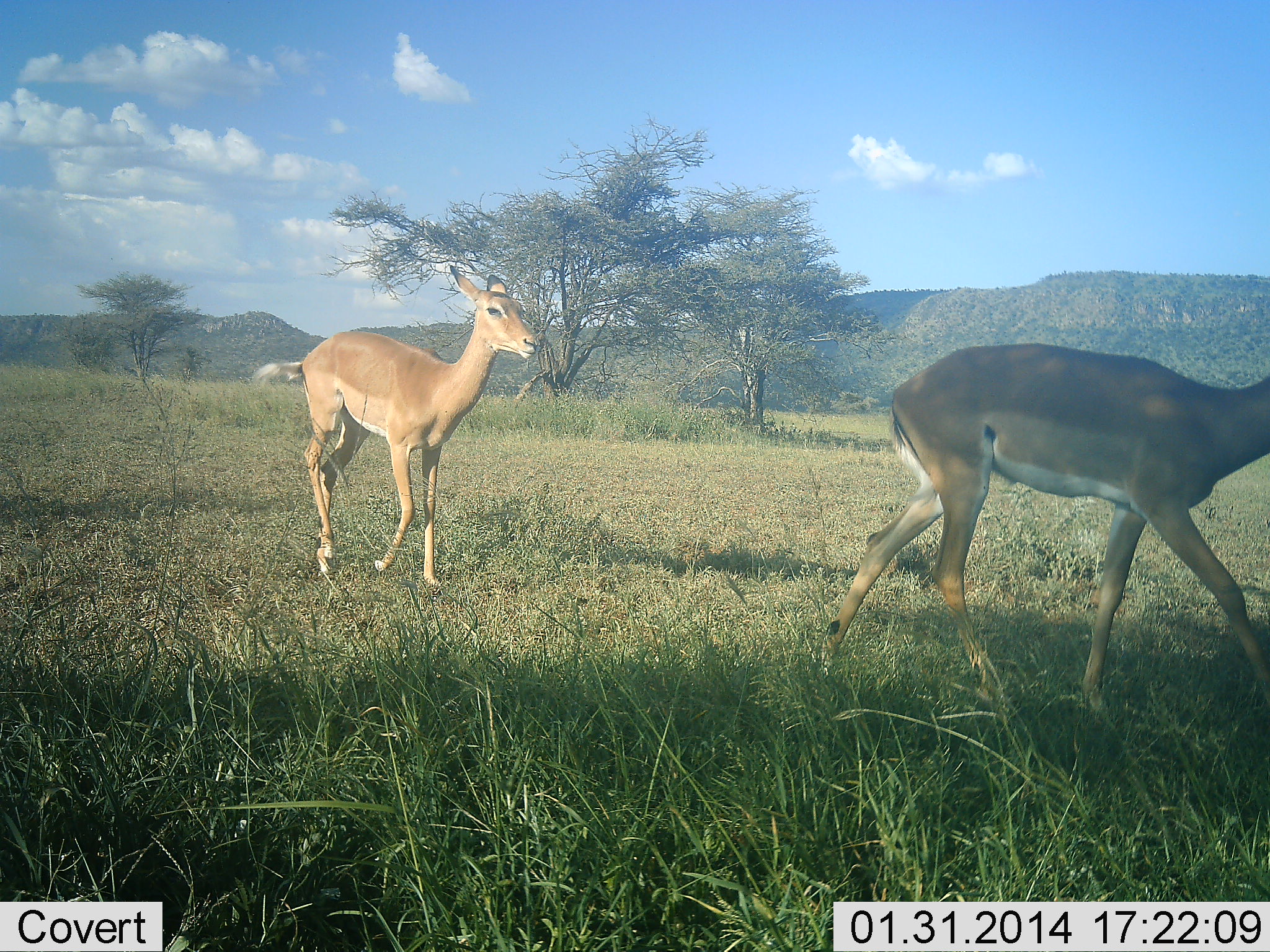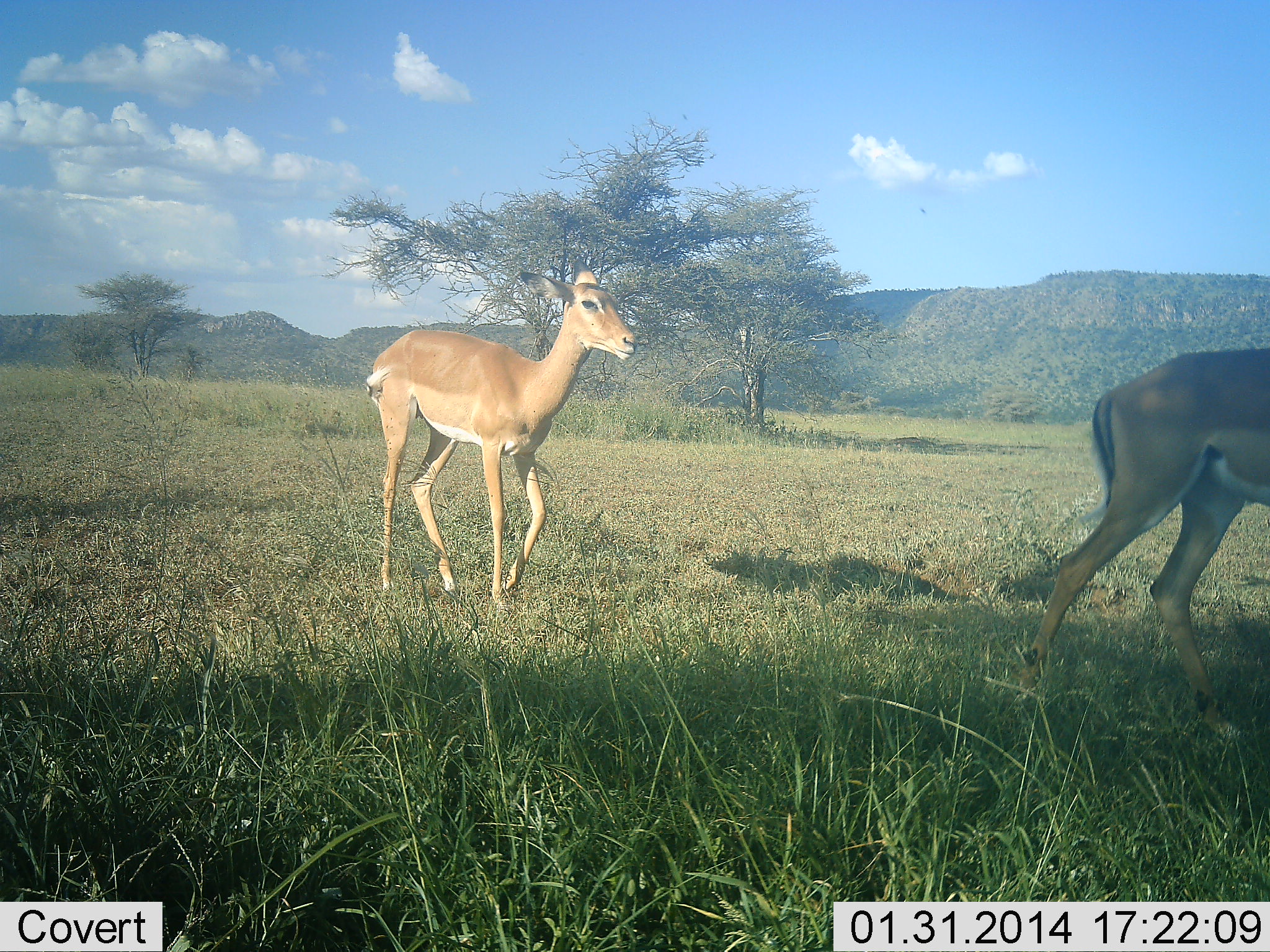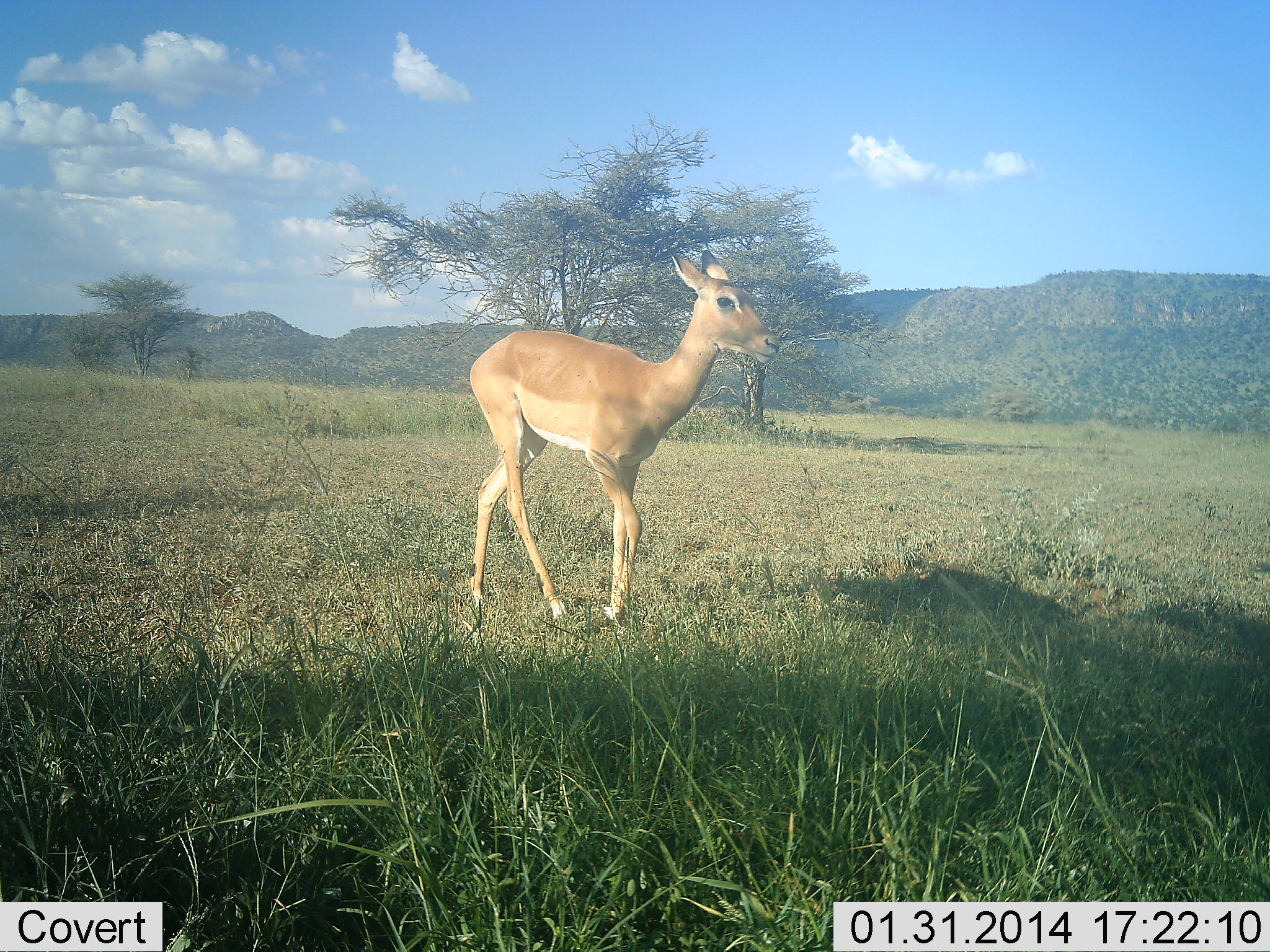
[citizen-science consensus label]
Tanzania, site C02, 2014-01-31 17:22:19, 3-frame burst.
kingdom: Animalia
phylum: Chordata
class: Mammalia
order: Artiodactyla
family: Bovidae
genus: Aepyceros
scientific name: Aepyceros melampus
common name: impala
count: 2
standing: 10%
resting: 10%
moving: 90%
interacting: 0%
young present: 0%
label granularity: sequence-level